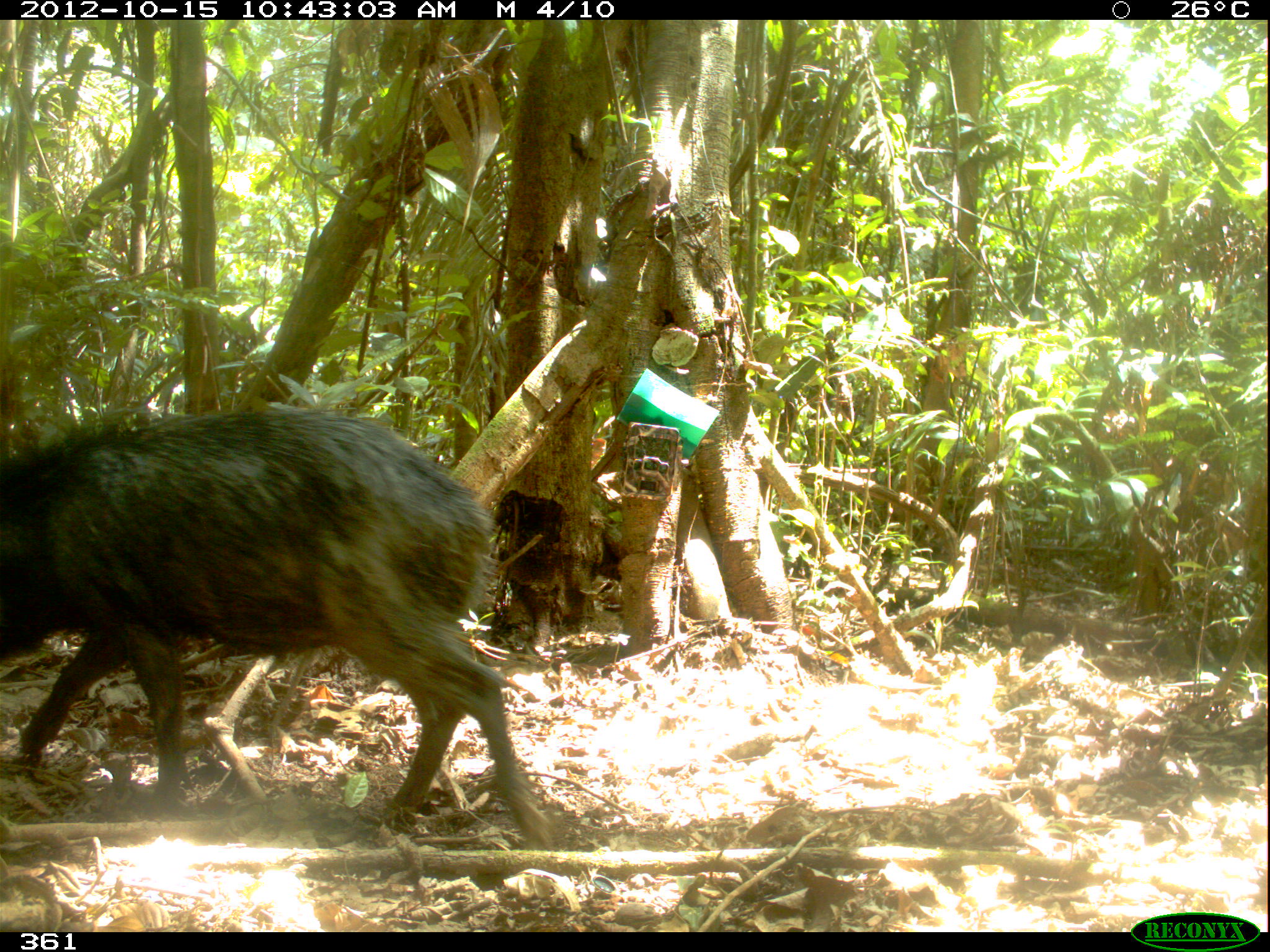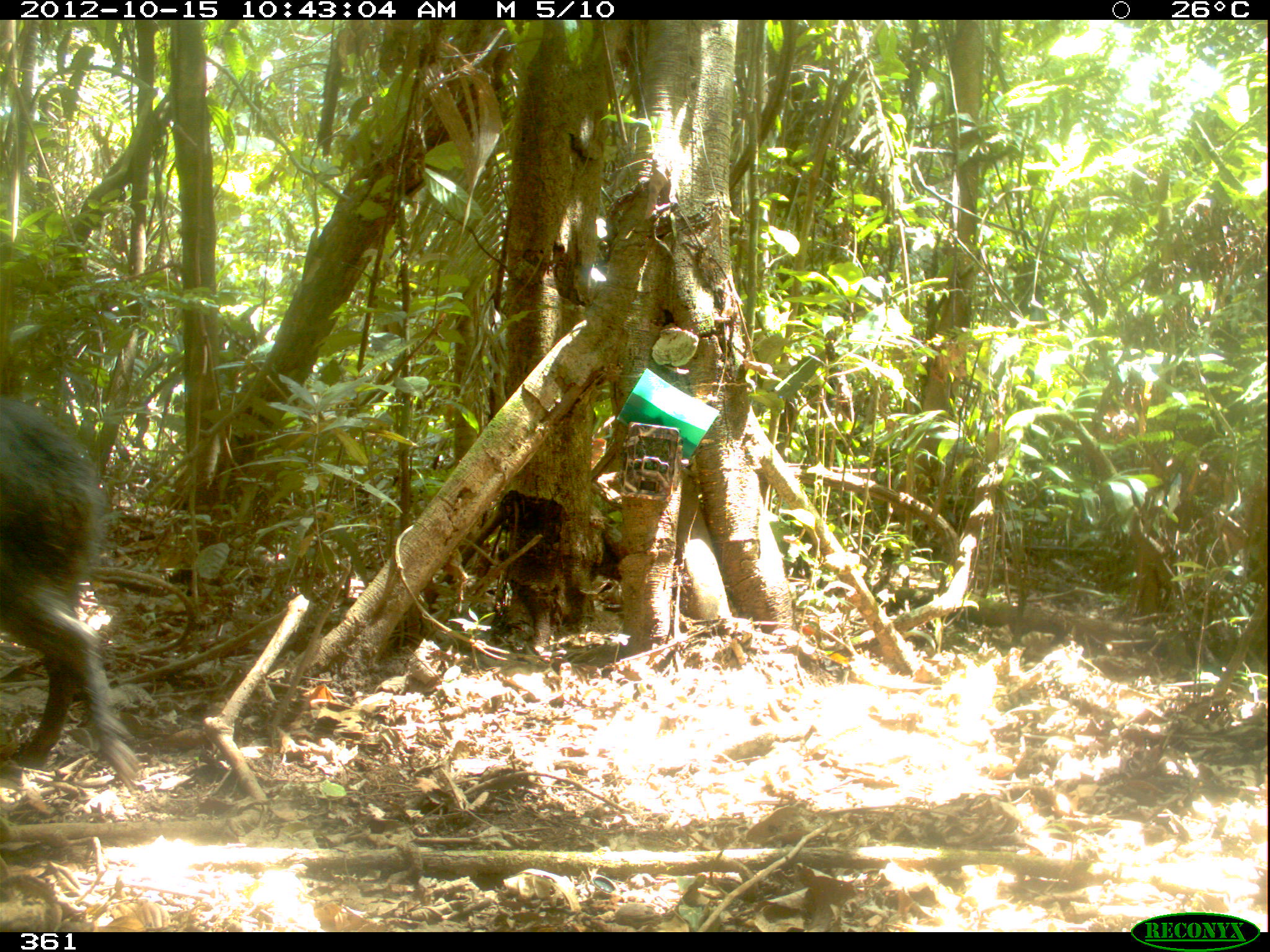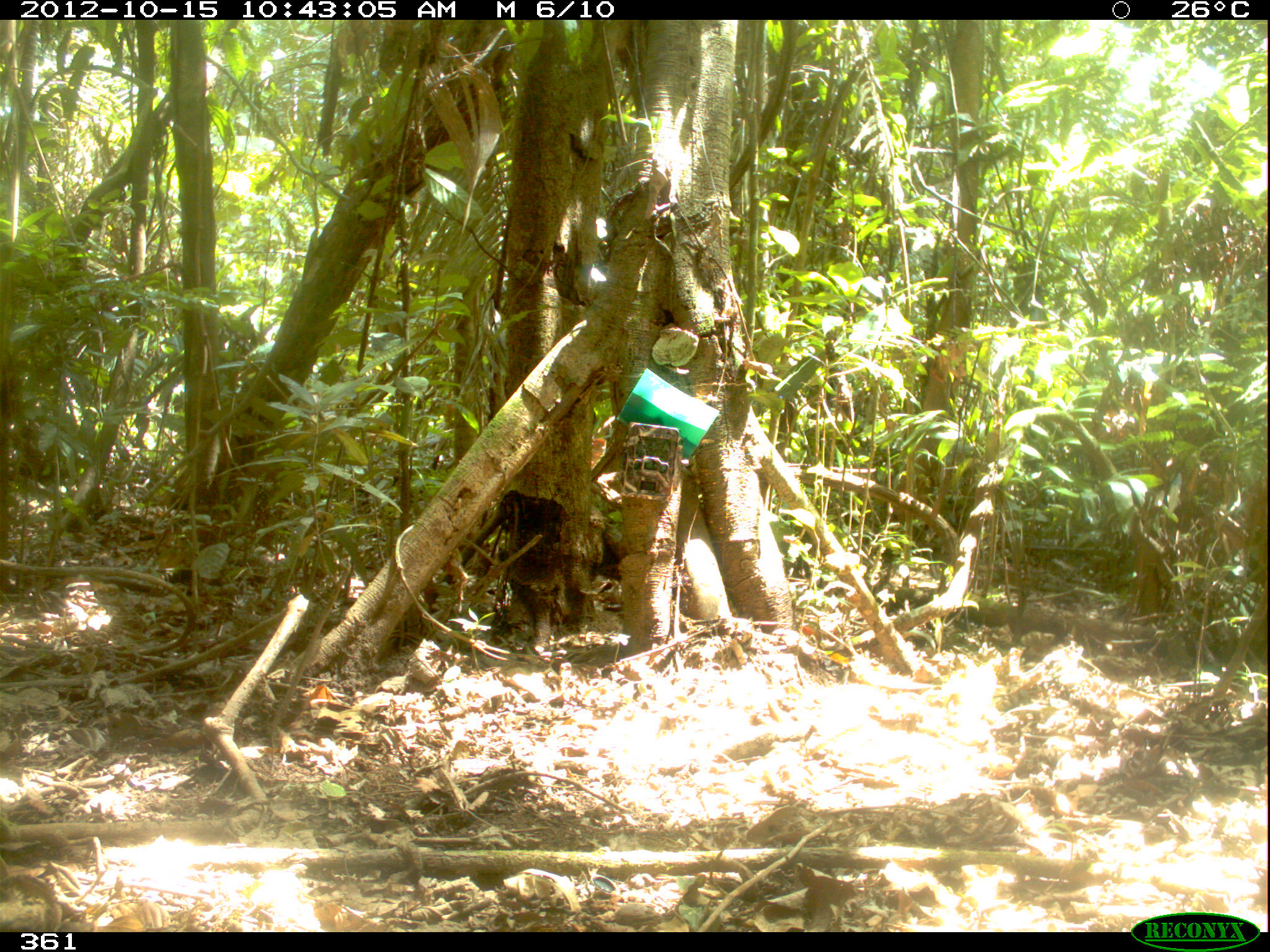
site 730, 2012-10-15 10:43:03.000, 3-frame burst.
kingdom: Animalia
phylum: Chordata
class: Mammalia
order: Artiodactyla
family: Tayassuidae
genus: Tayassu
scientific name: Tayassu pecari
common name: white-lipped peccary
Tayassu pecari (white-lipped peccary).